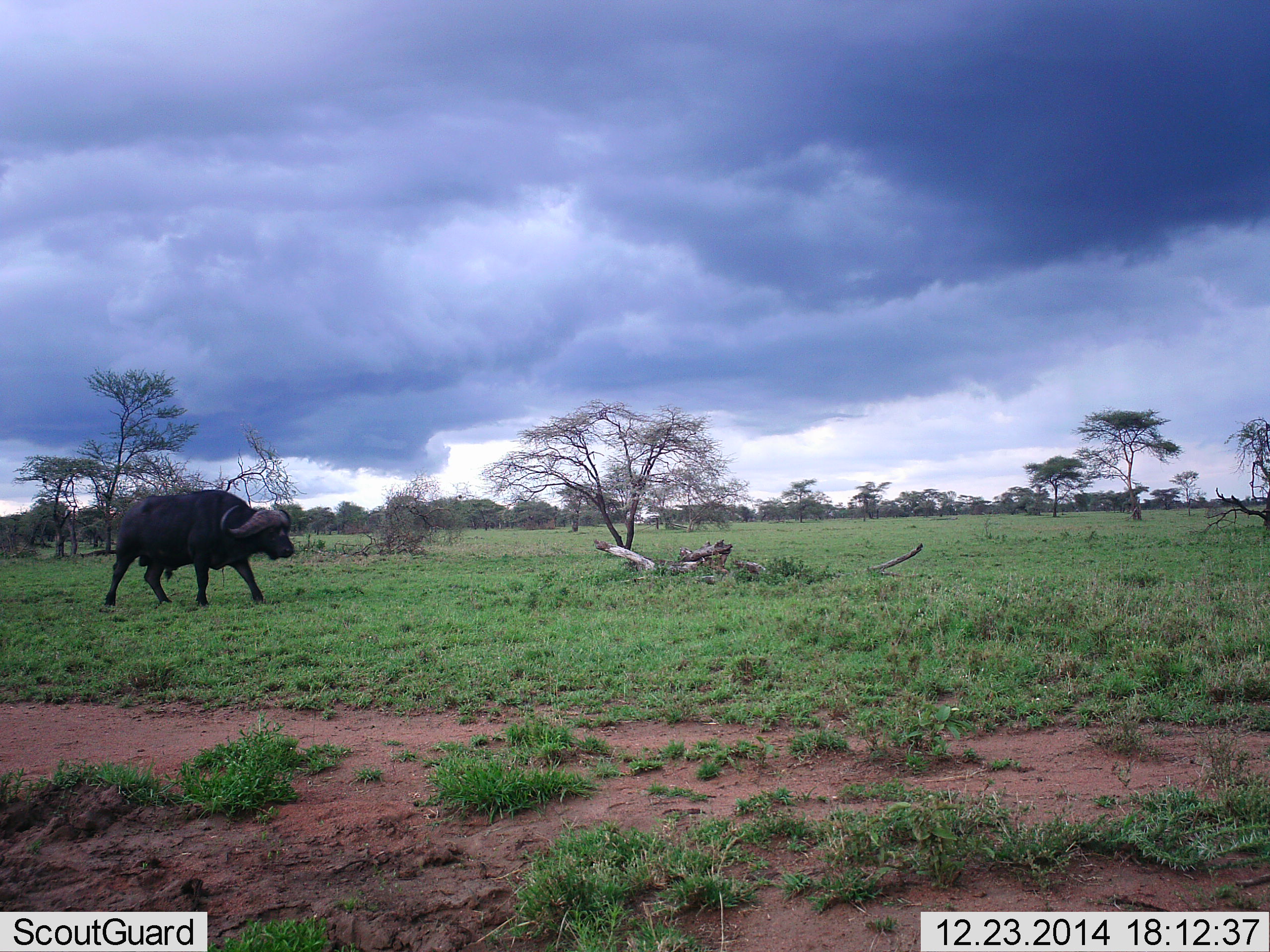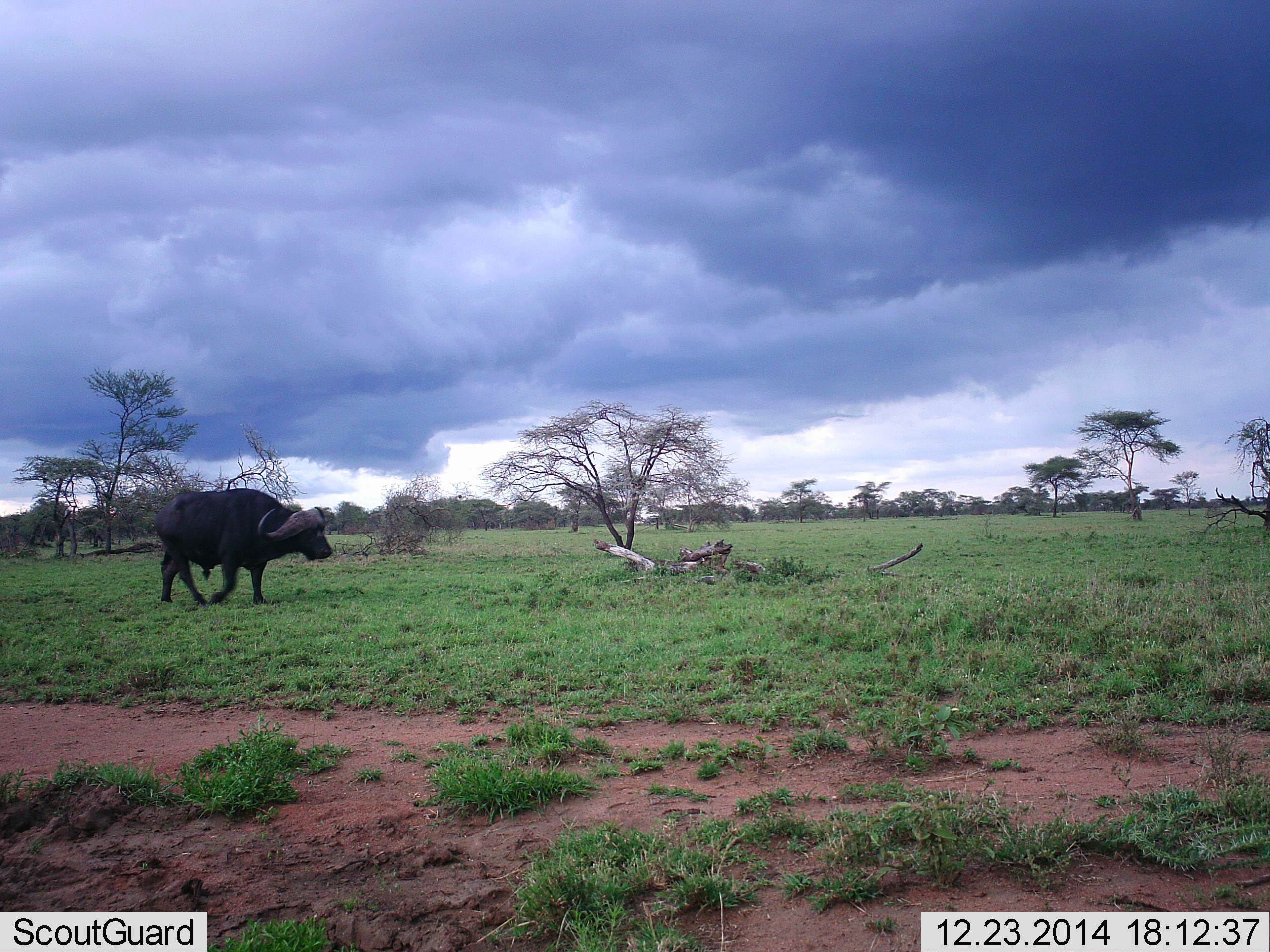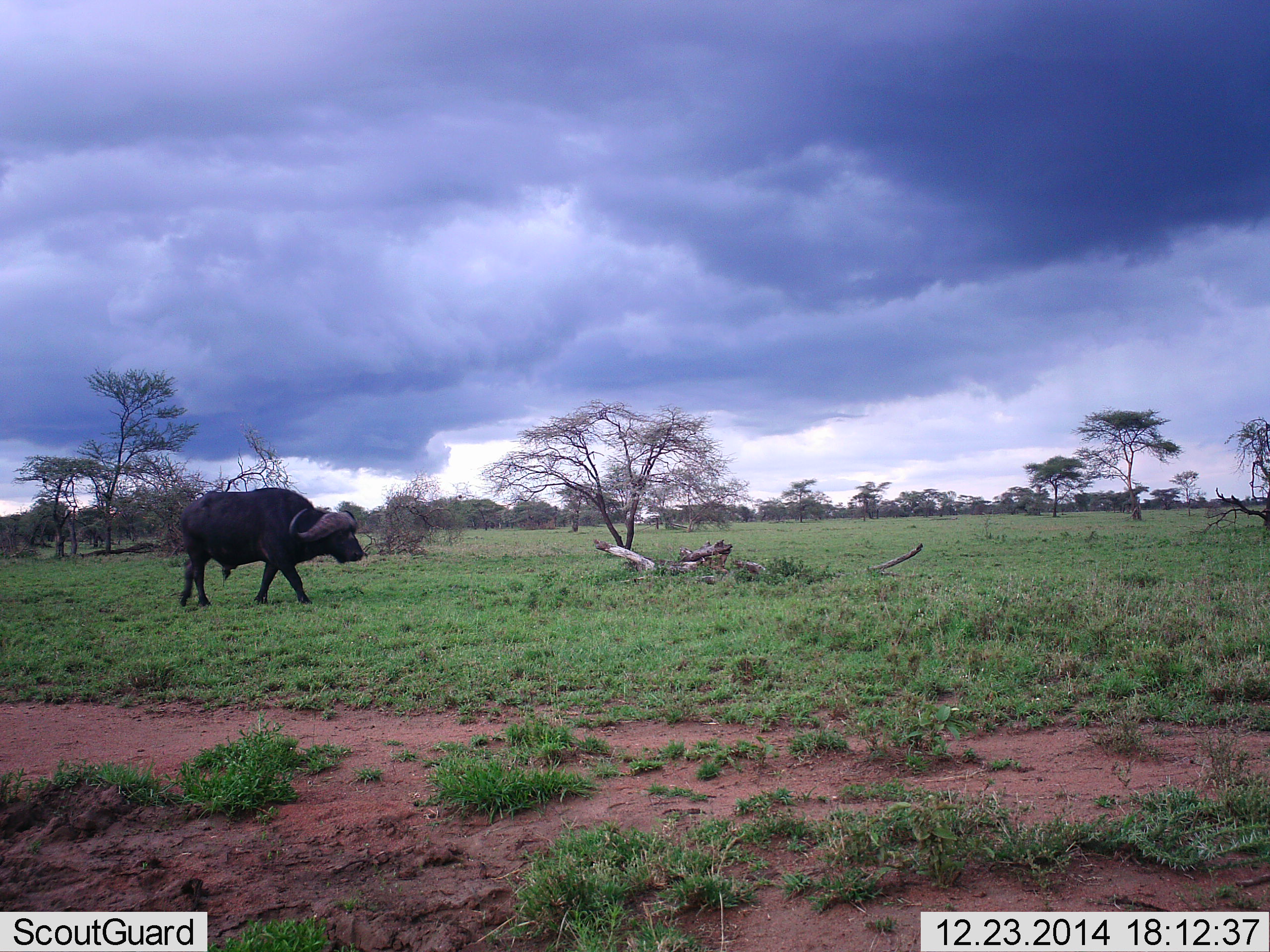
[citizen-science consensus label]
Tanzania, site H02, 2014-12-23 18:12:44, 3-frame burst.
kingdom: Animalia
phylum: Chordata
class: Mammalia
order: Artiodactyla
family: Bovidae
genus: Syncerus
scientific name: Syncerus caffer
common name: cape buffalo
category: buffalo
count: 1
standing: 20%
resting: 0%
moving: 90%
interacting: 0%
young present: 0%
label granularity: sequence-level